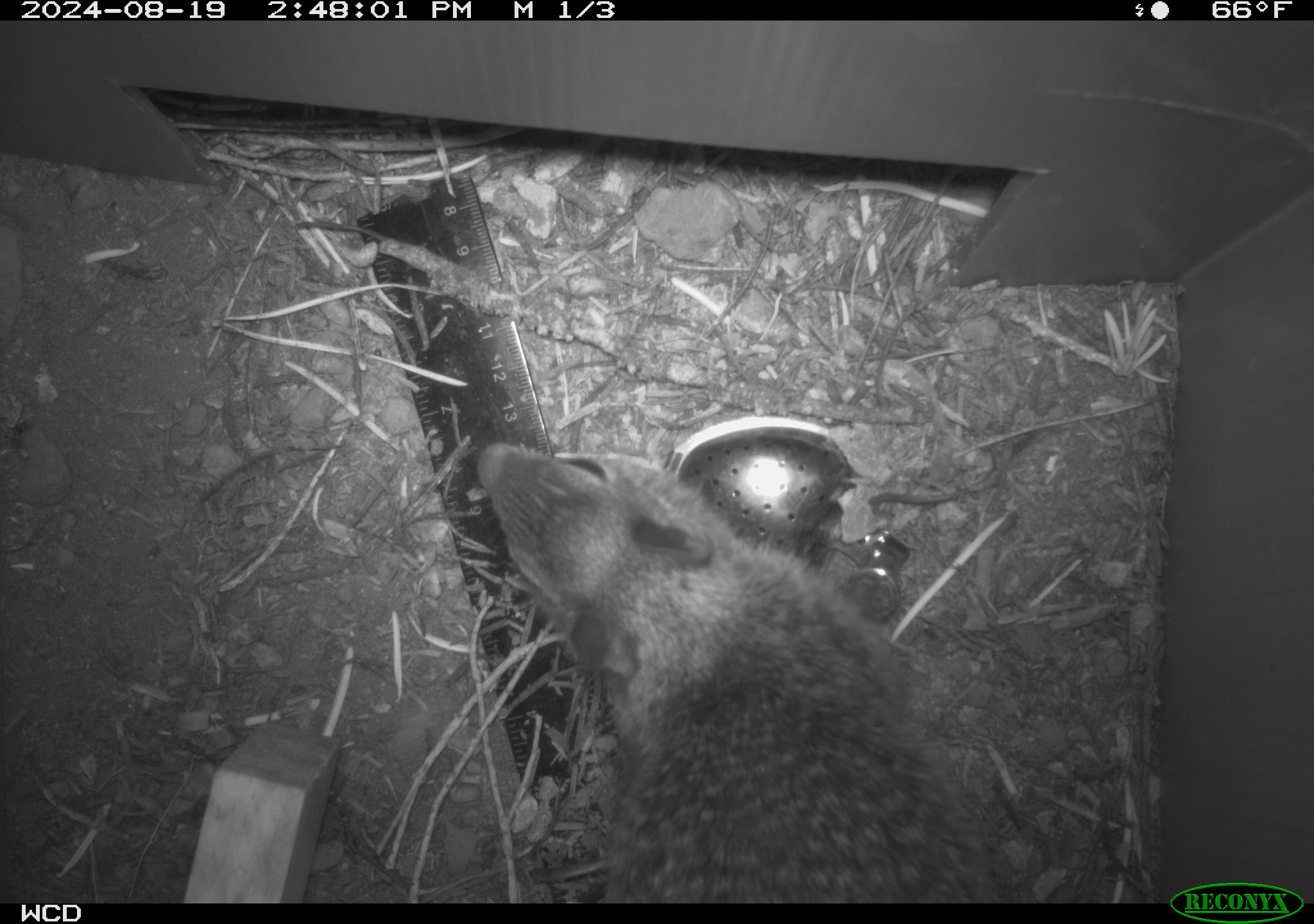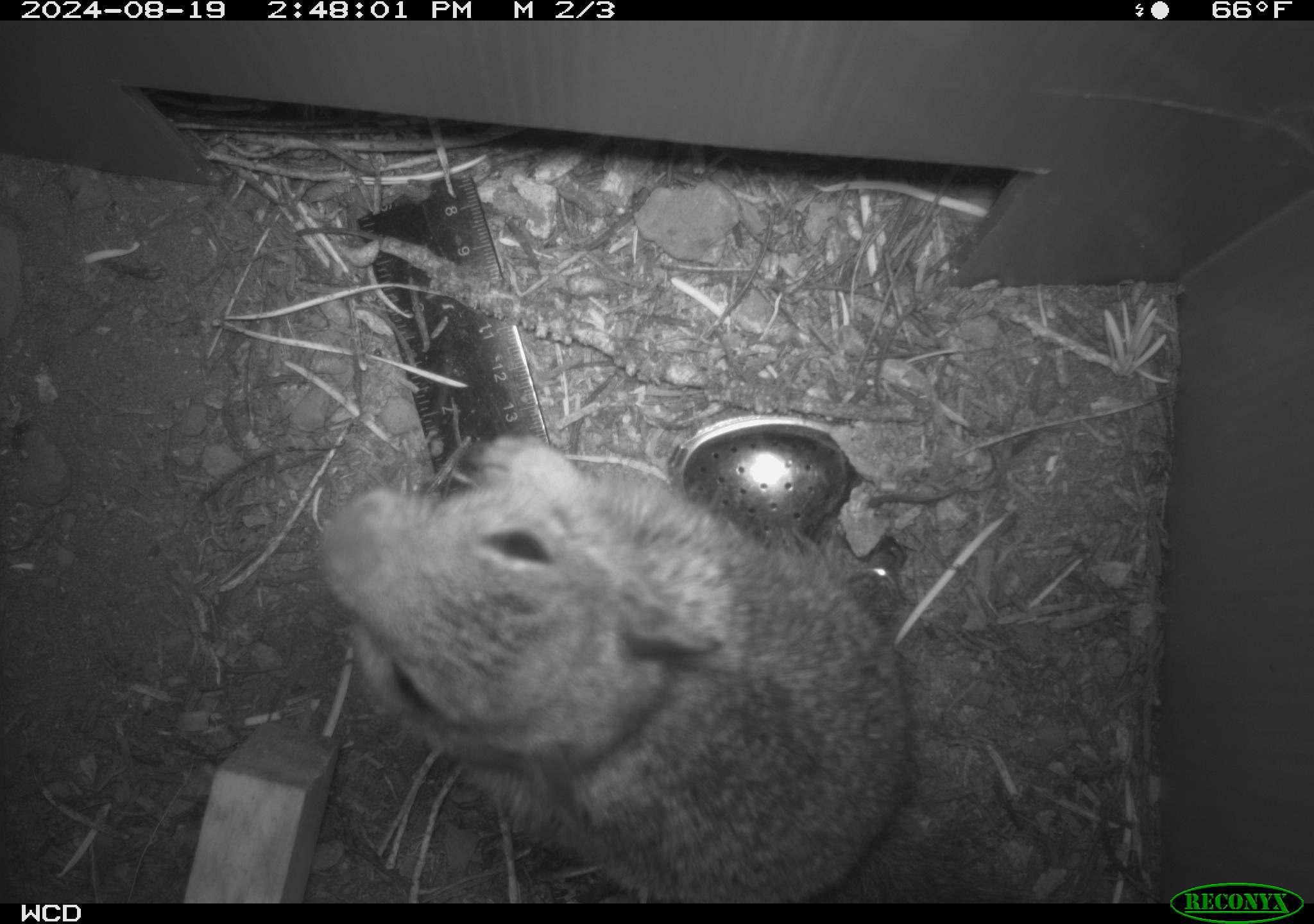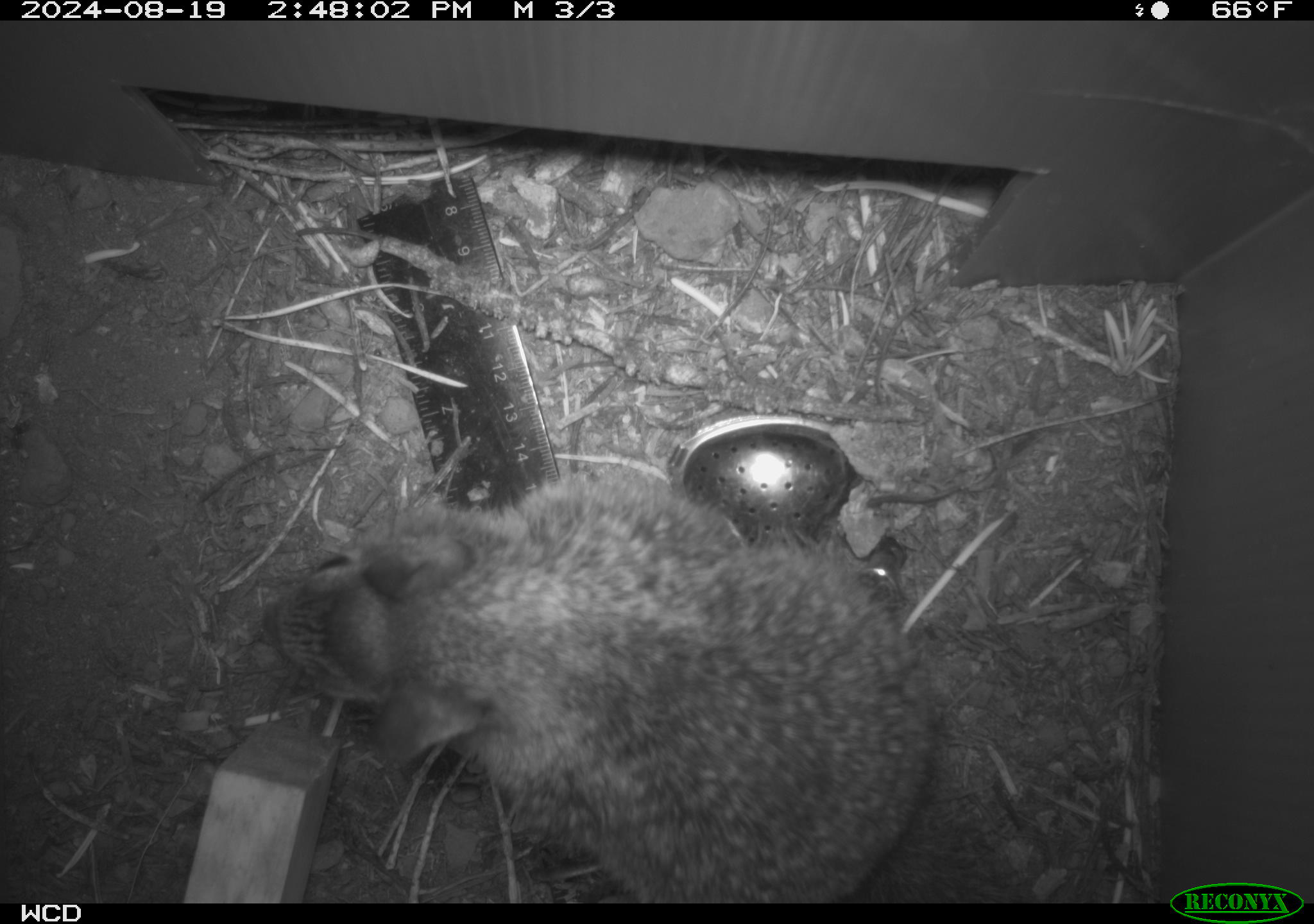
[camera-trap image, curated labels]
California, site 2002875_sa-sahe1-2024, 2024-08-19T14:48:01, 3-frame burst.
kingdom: Animalia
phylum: Chordata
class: Mammalia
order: Rodentia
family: Sciuridae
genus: Otospermophilus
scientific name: Otospermophilus beecheyi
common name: california ground squirrel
California ground squirrel (Otospermophilus beecheyi).